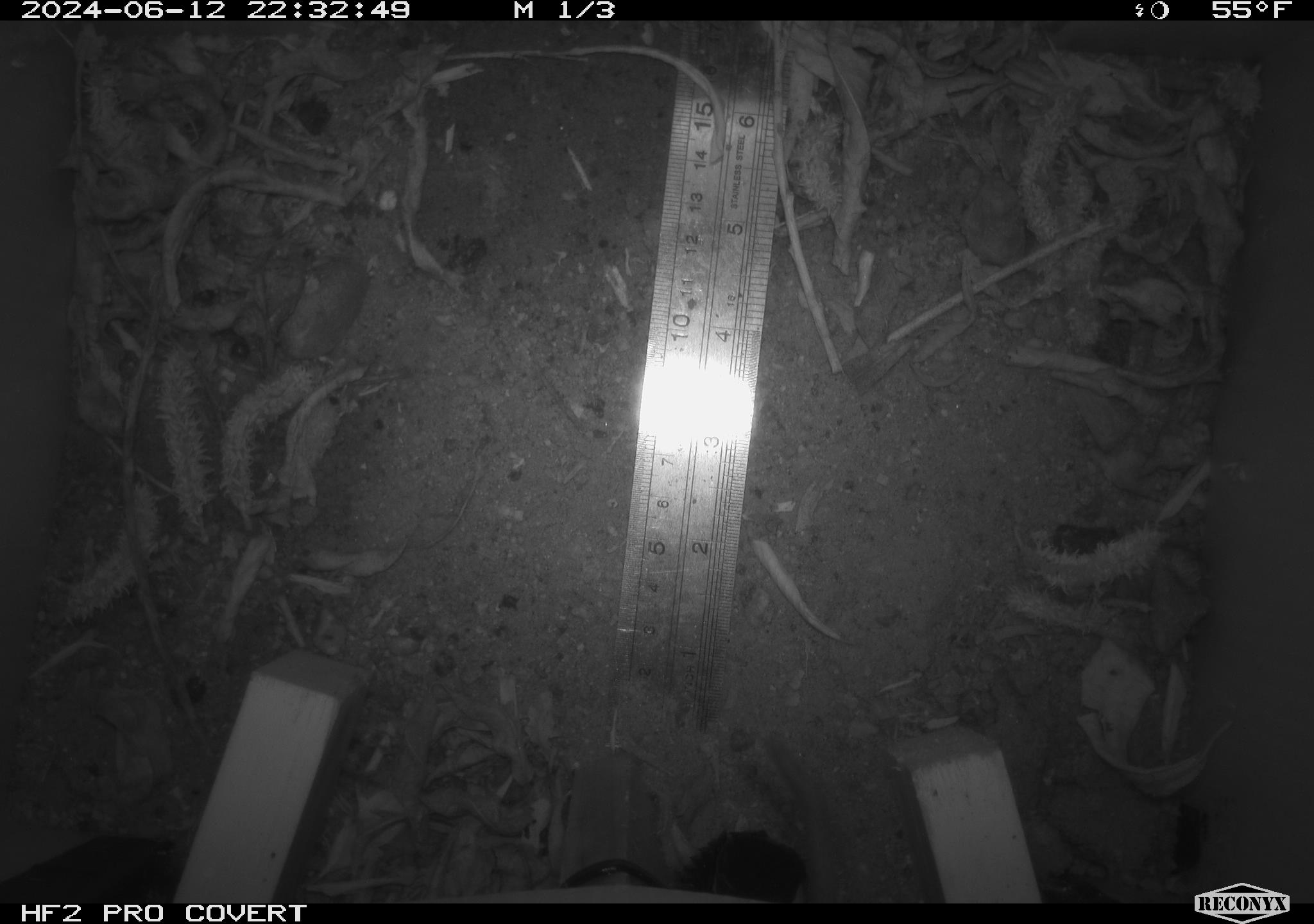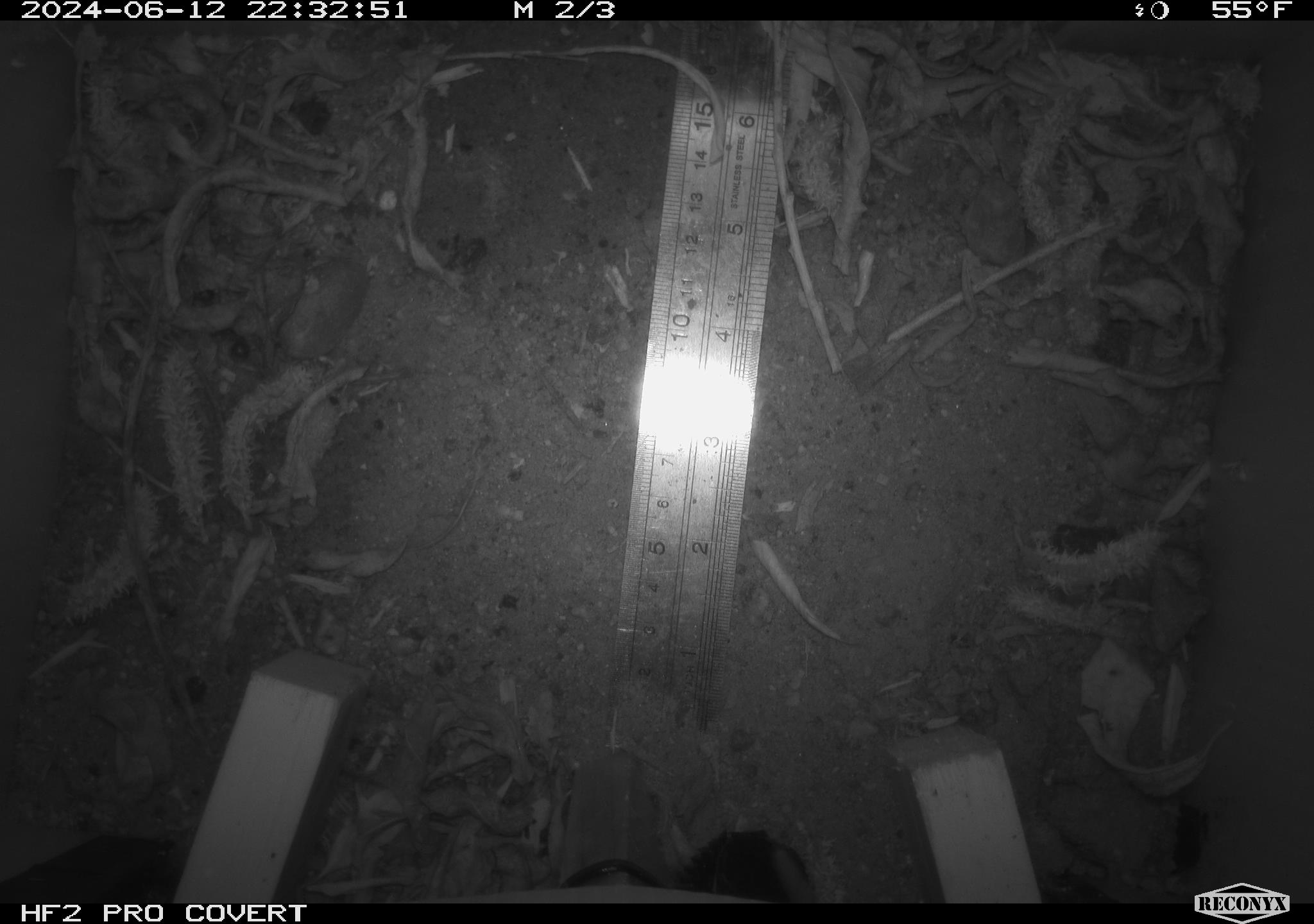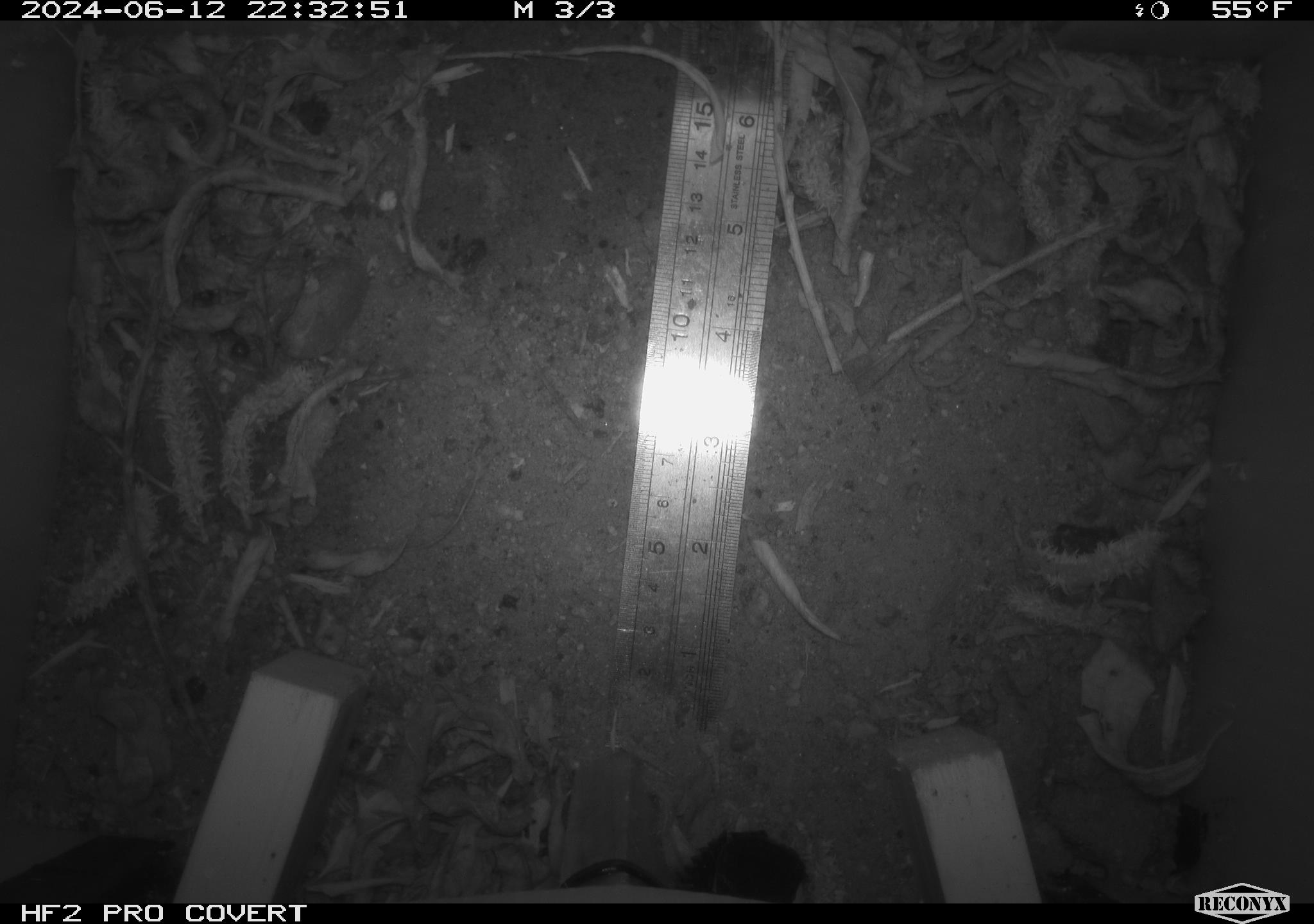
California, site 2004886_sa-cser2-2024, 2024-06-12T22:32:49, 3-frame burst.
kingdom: Animalia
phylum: Chordata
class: Mammalia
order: Rodentia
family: Muridae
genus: Rattus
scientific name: Rattus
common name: rat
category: rattus species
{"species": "rattus species (rat) (Rattus)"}